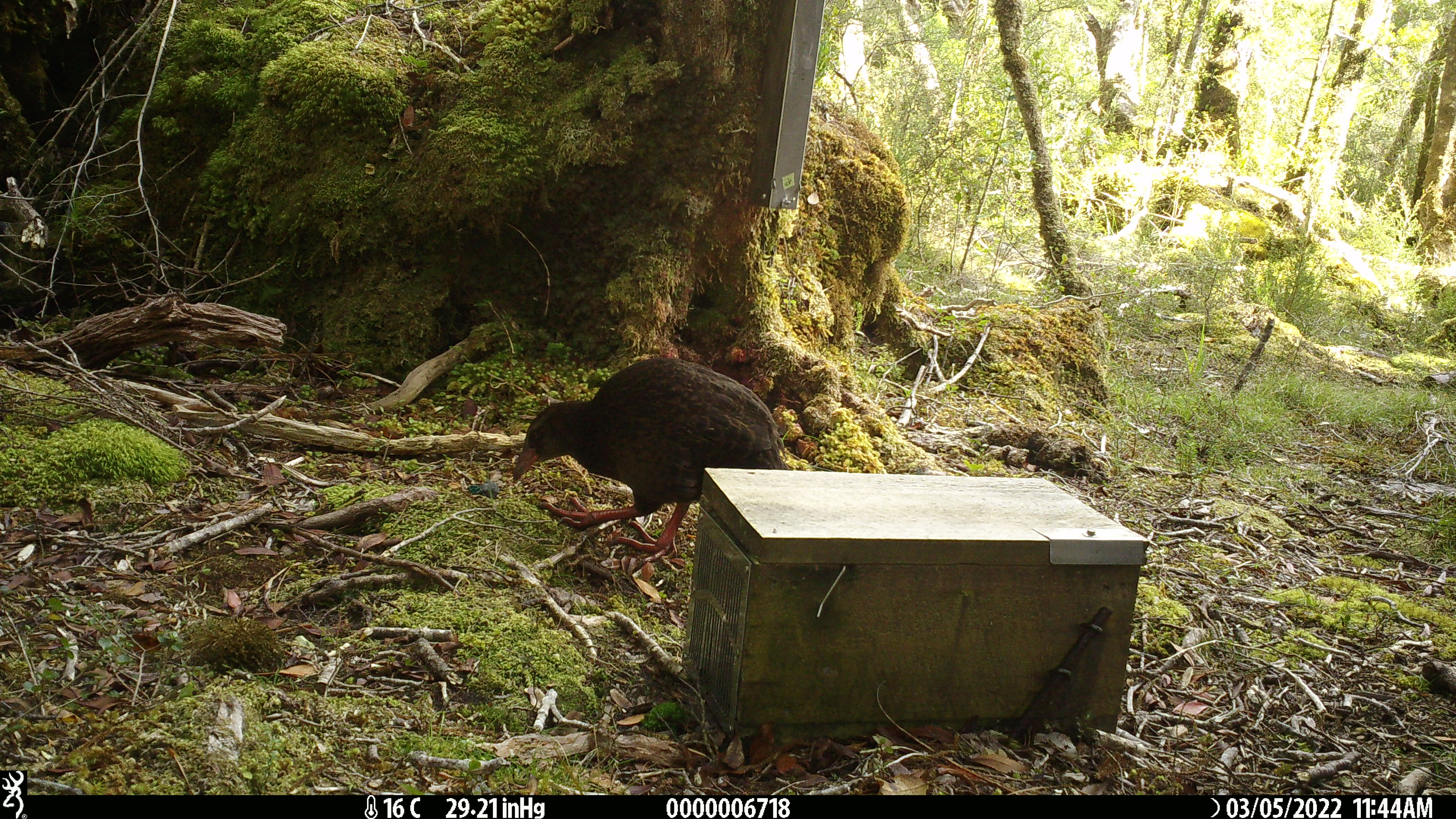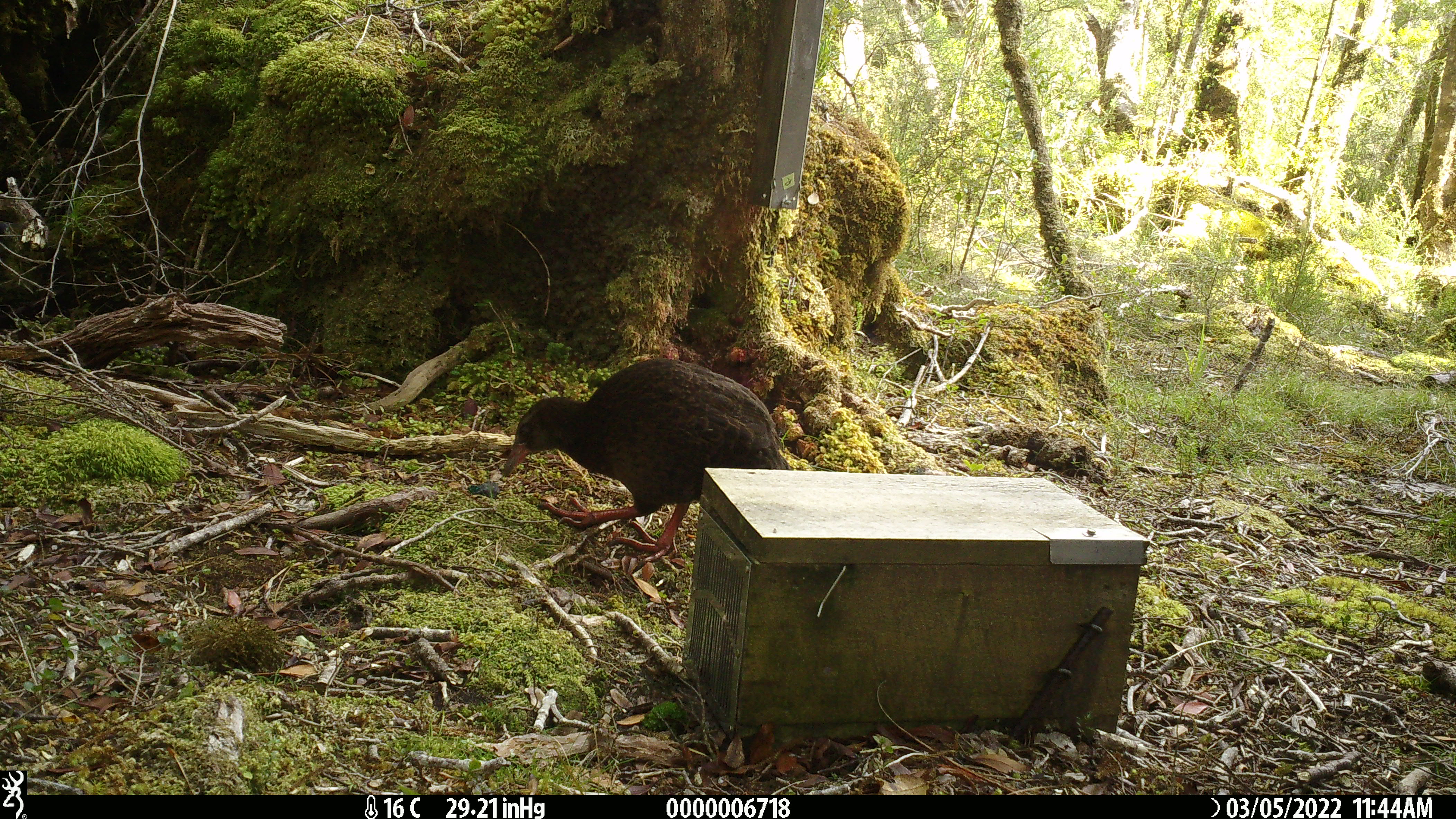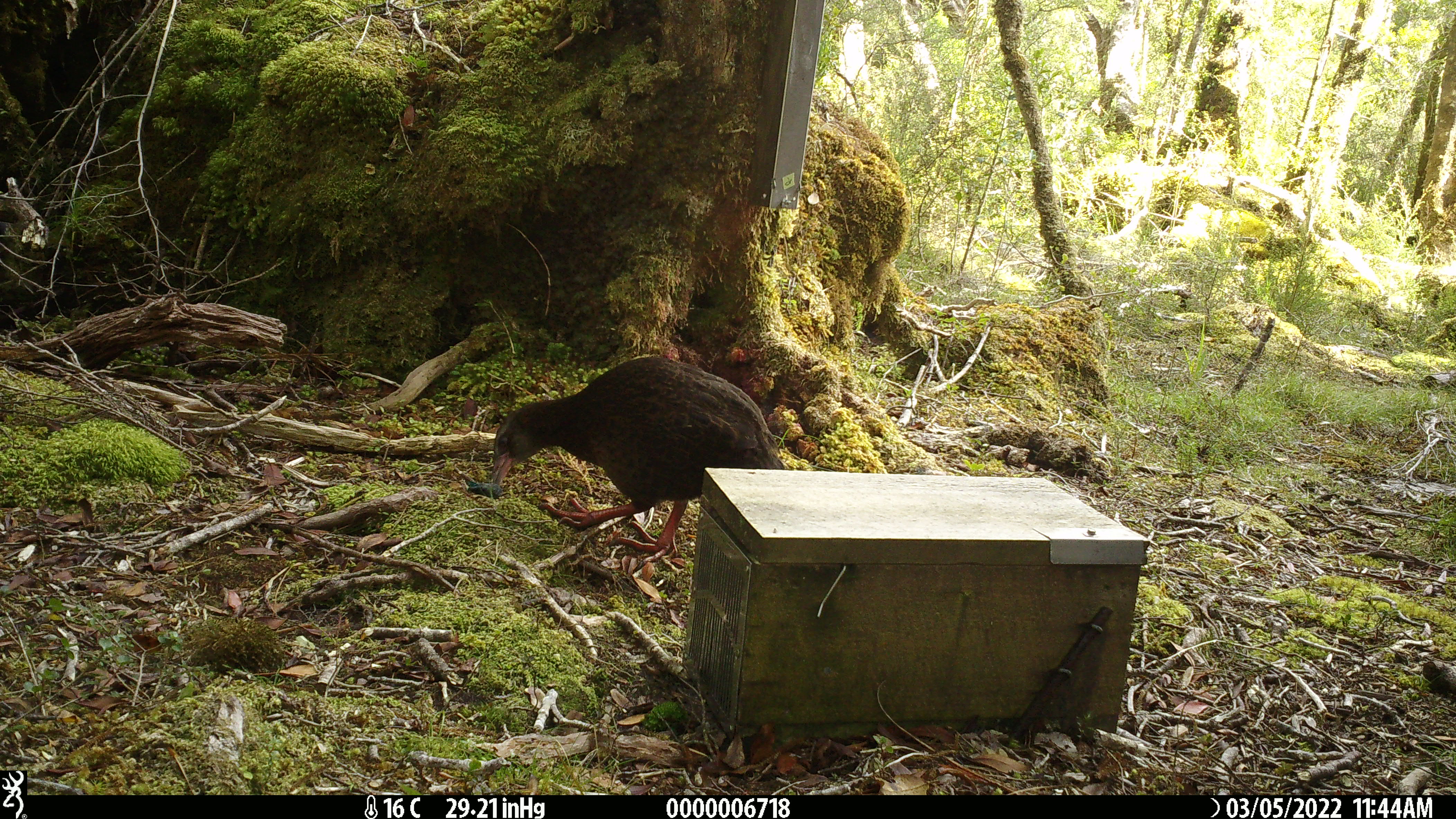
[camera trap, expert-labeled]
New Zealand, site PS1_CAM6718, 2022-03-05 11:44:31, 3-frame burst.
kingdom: Animalia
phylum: Chordata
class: Aves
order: Gruiformes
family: Rallidae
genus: Gallirallus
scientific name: Gallirallus australis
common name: weka